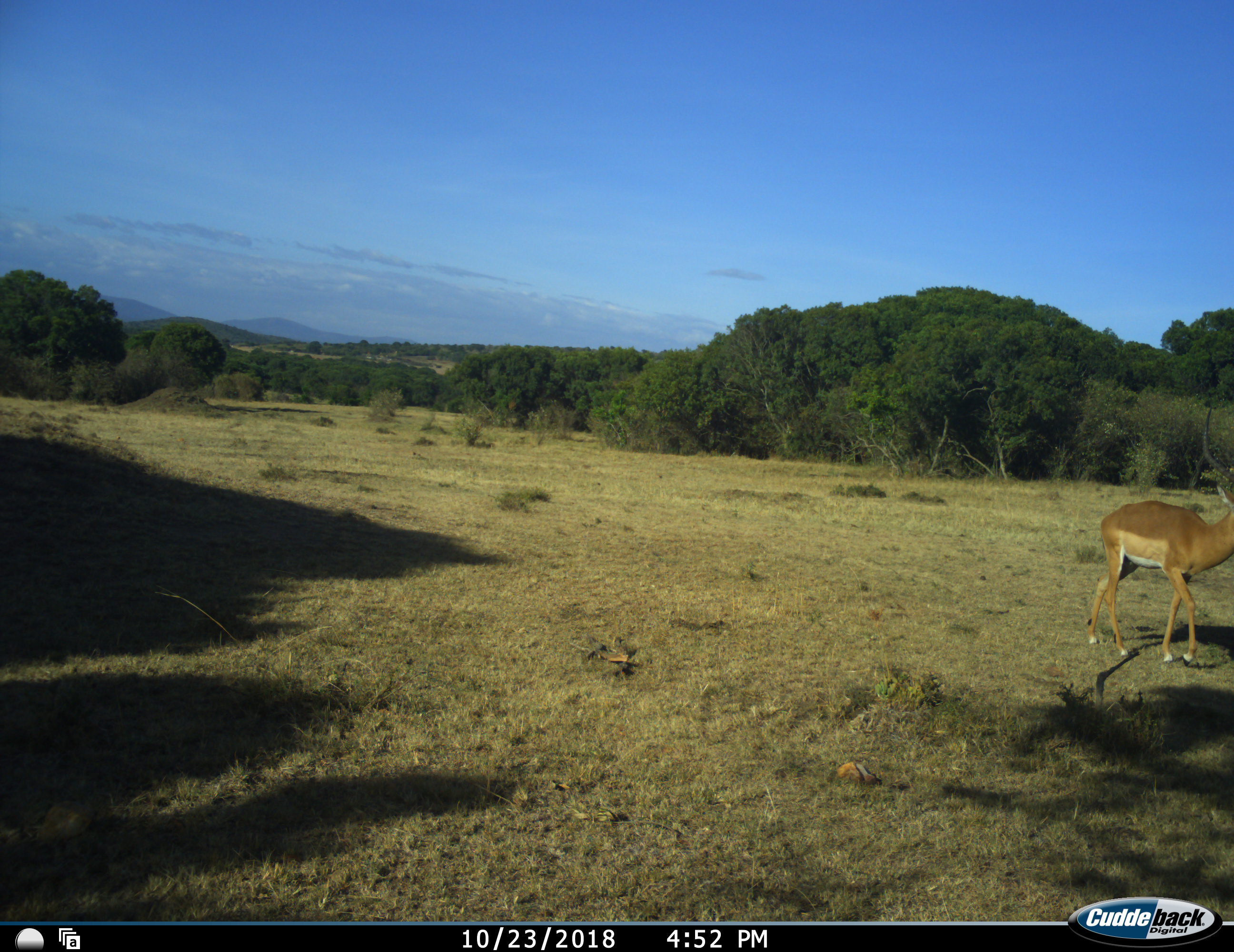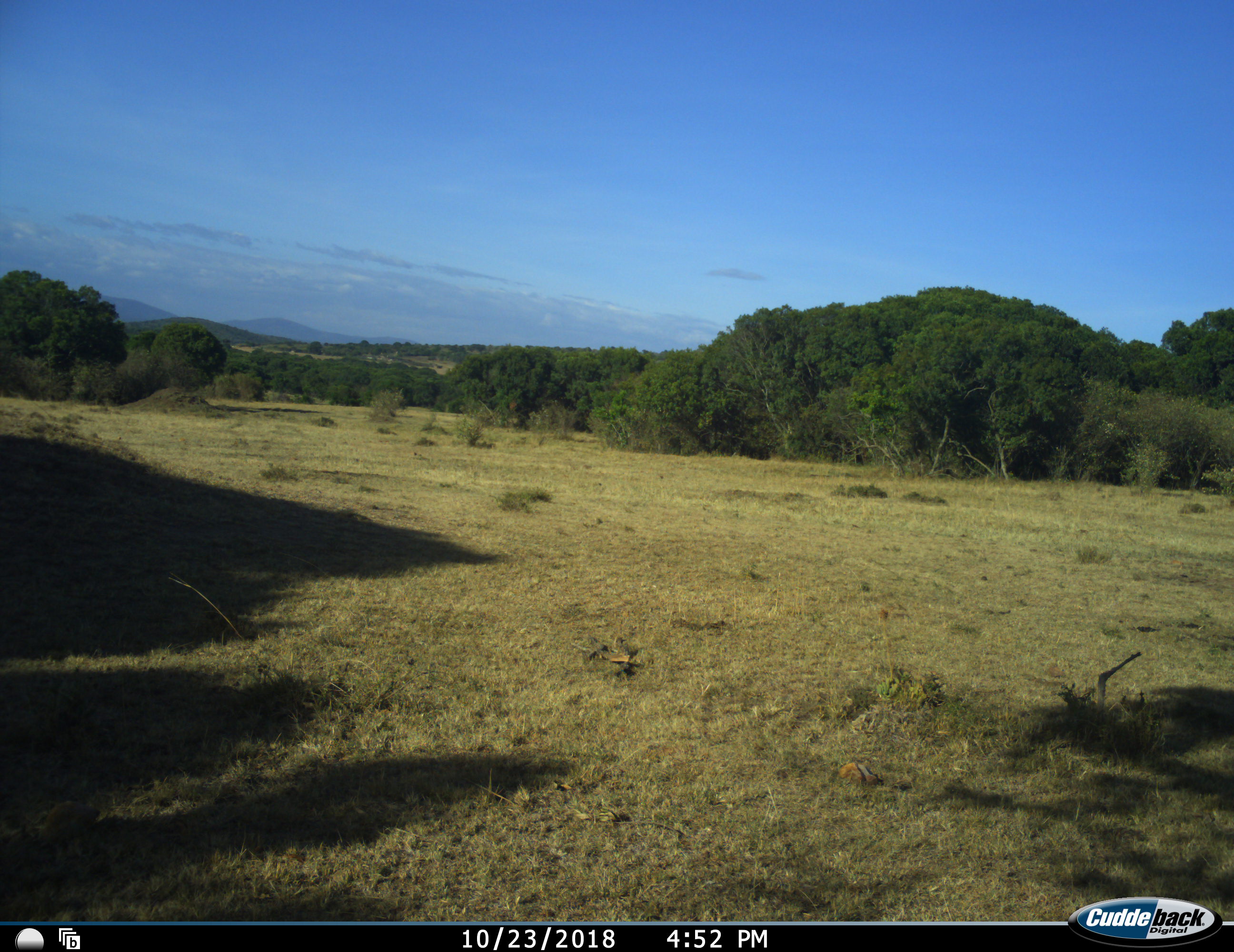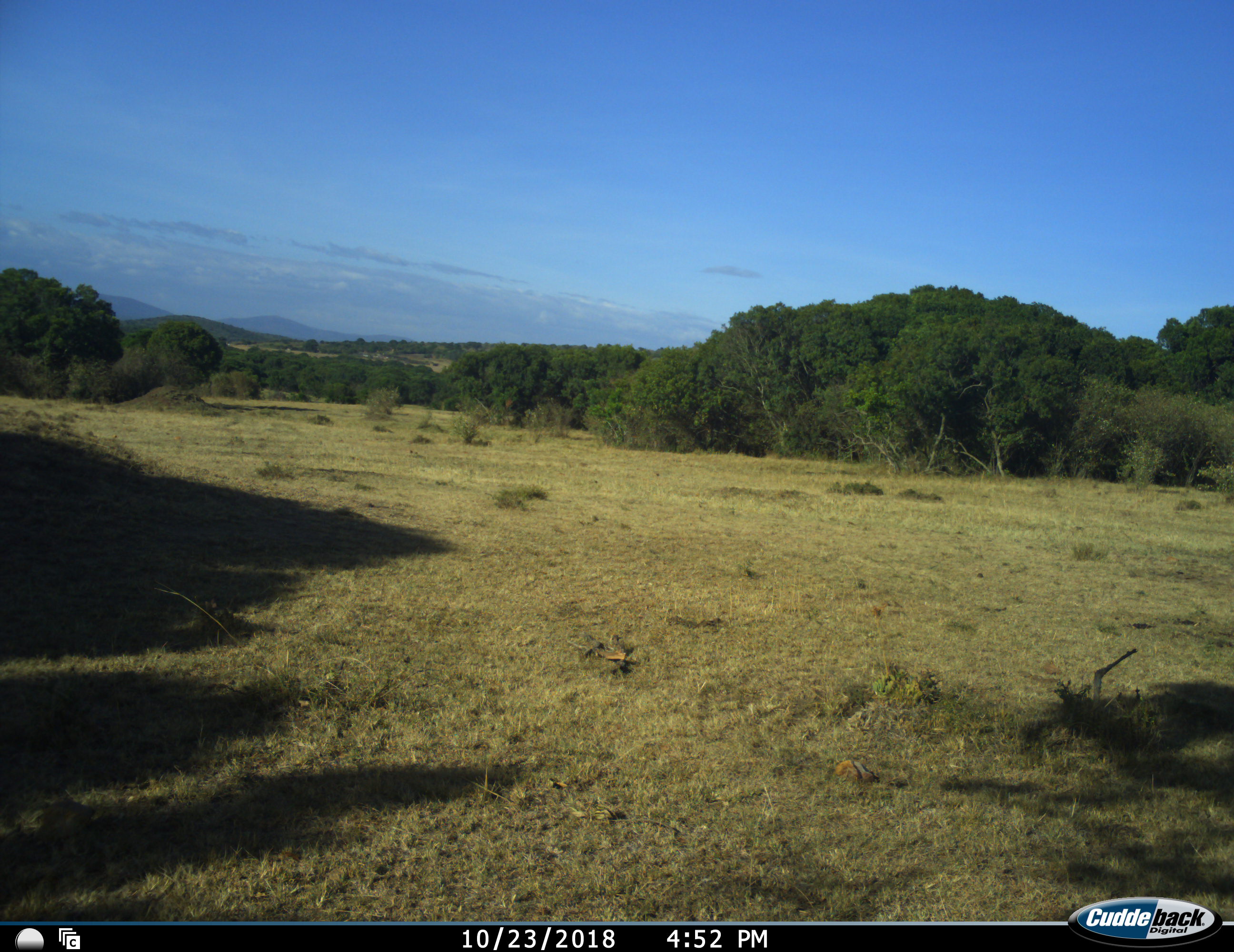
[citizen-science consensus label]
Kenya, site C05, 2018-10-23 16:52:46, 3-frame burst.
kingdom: Animalia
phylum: Chordata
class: Mammalia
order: Artiodactyla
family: Bovidae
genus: Aepyceros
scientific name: Aepyceros melampus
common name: impala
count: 1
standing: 0%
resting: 0%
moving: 100%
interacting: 0%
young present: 0%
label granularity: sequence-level